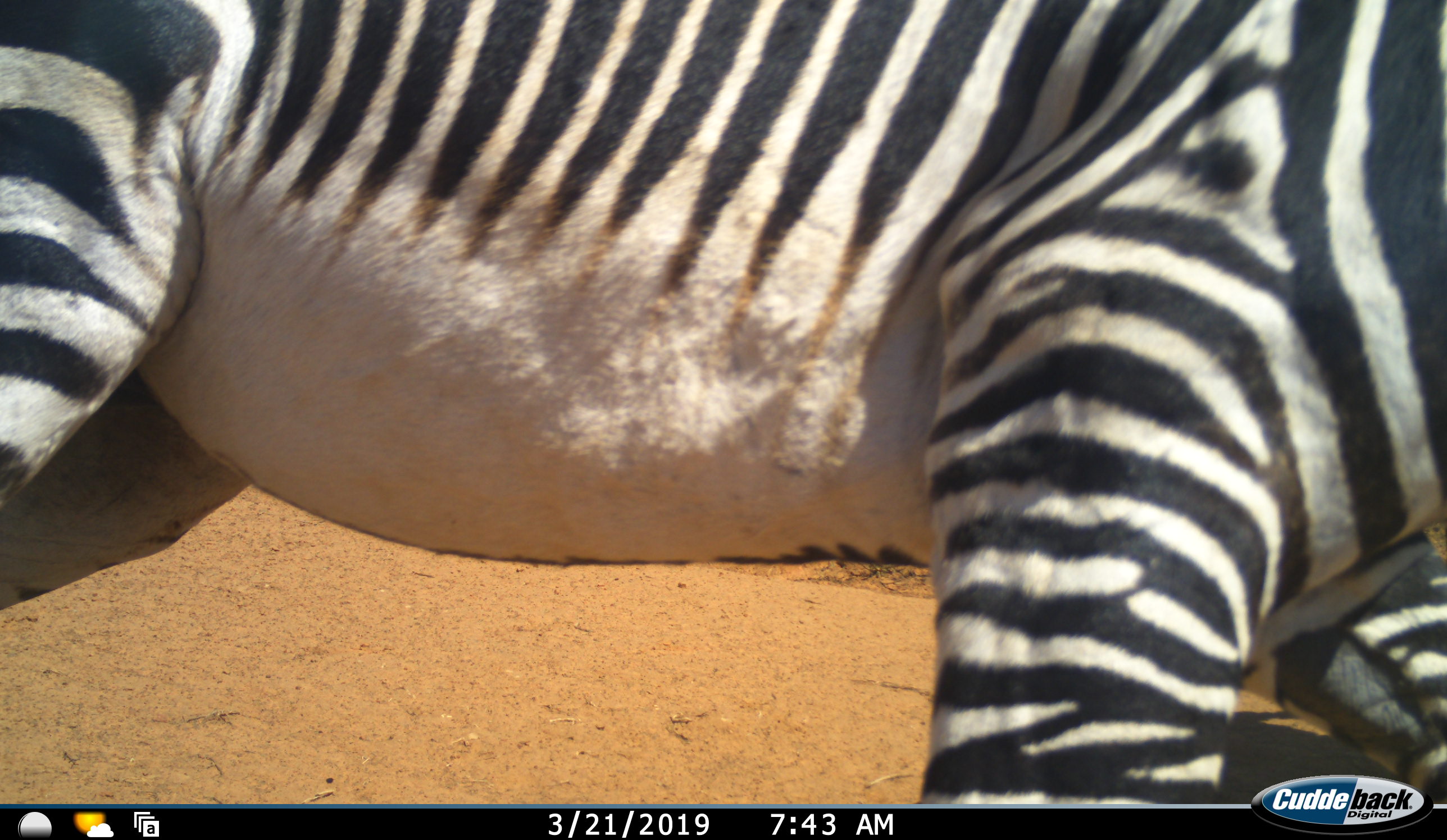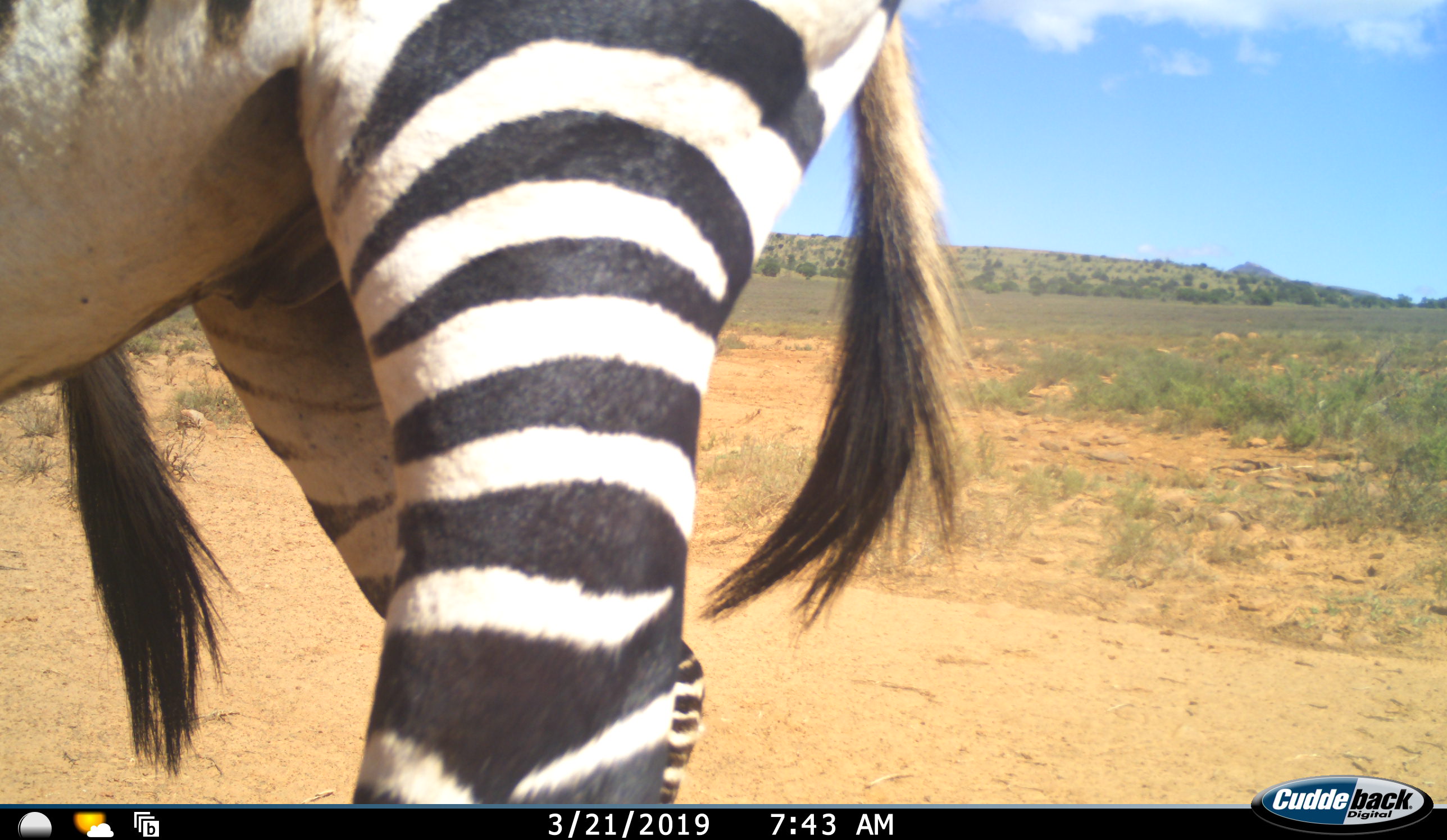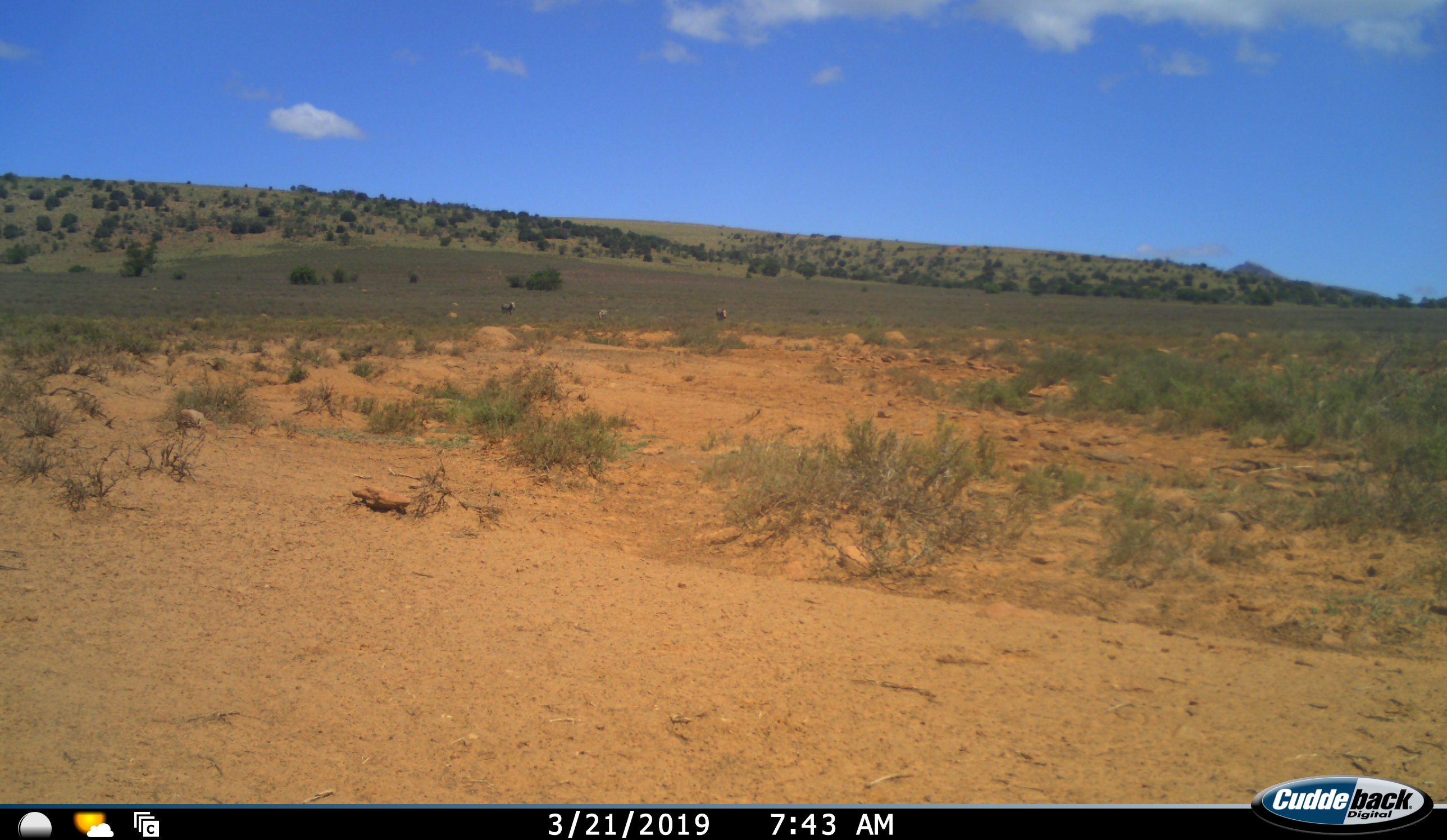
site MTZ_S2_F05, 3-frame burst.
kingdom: Animalia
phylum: Chordata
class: Mammalia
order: Perissodactyla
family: Equidae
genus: Equus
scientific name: Equus zebra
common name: mountain zebra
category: zebramountain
Zebramountain (mountain zebra) (Equus zebra), count 2. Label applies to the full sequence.